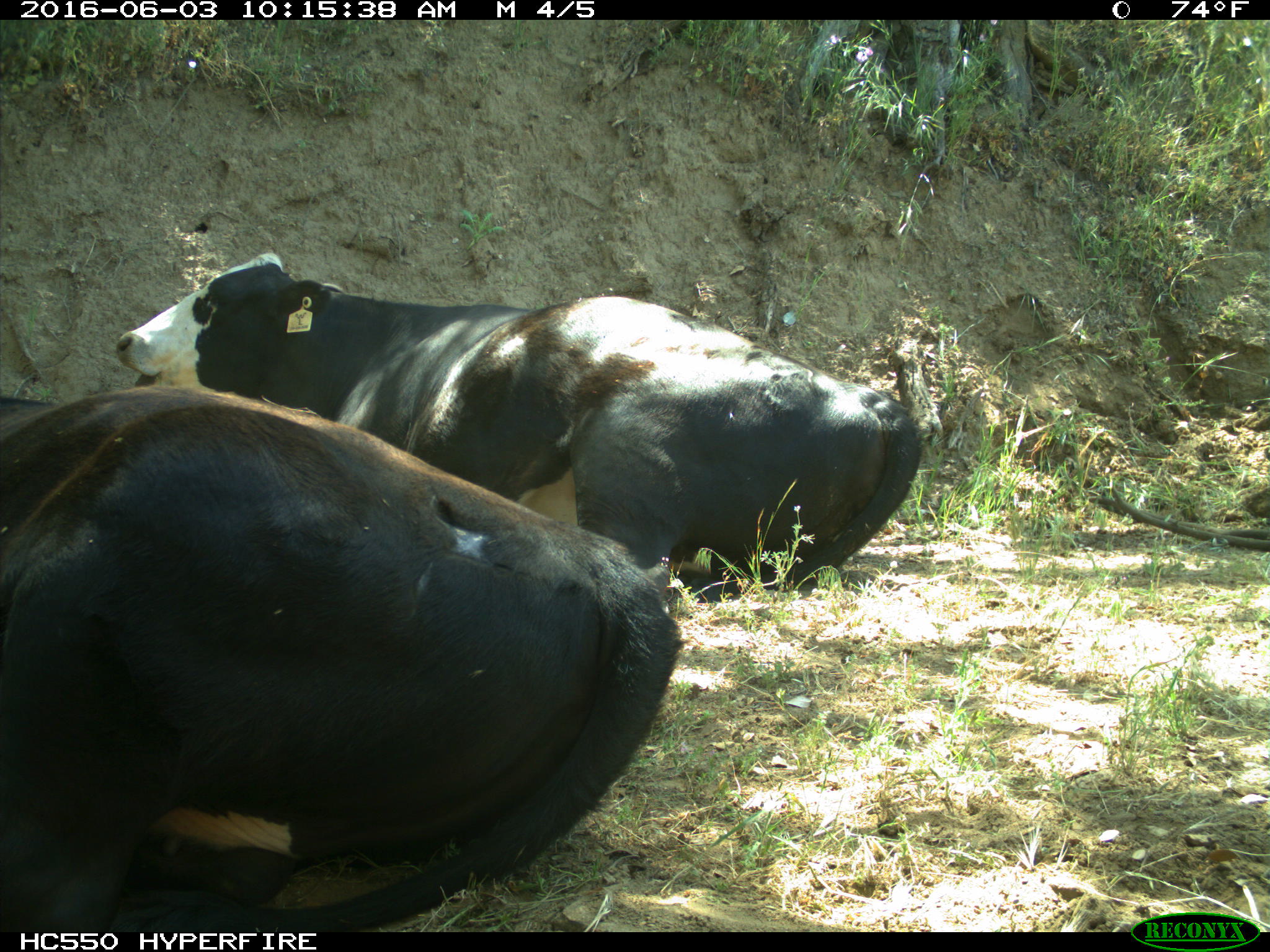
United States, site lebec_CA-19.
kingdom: Animalia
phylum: Chordata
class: Mammalia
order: Artiodactyla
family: Bovidae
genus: Bos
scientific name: Bos taurus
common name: domestic cow